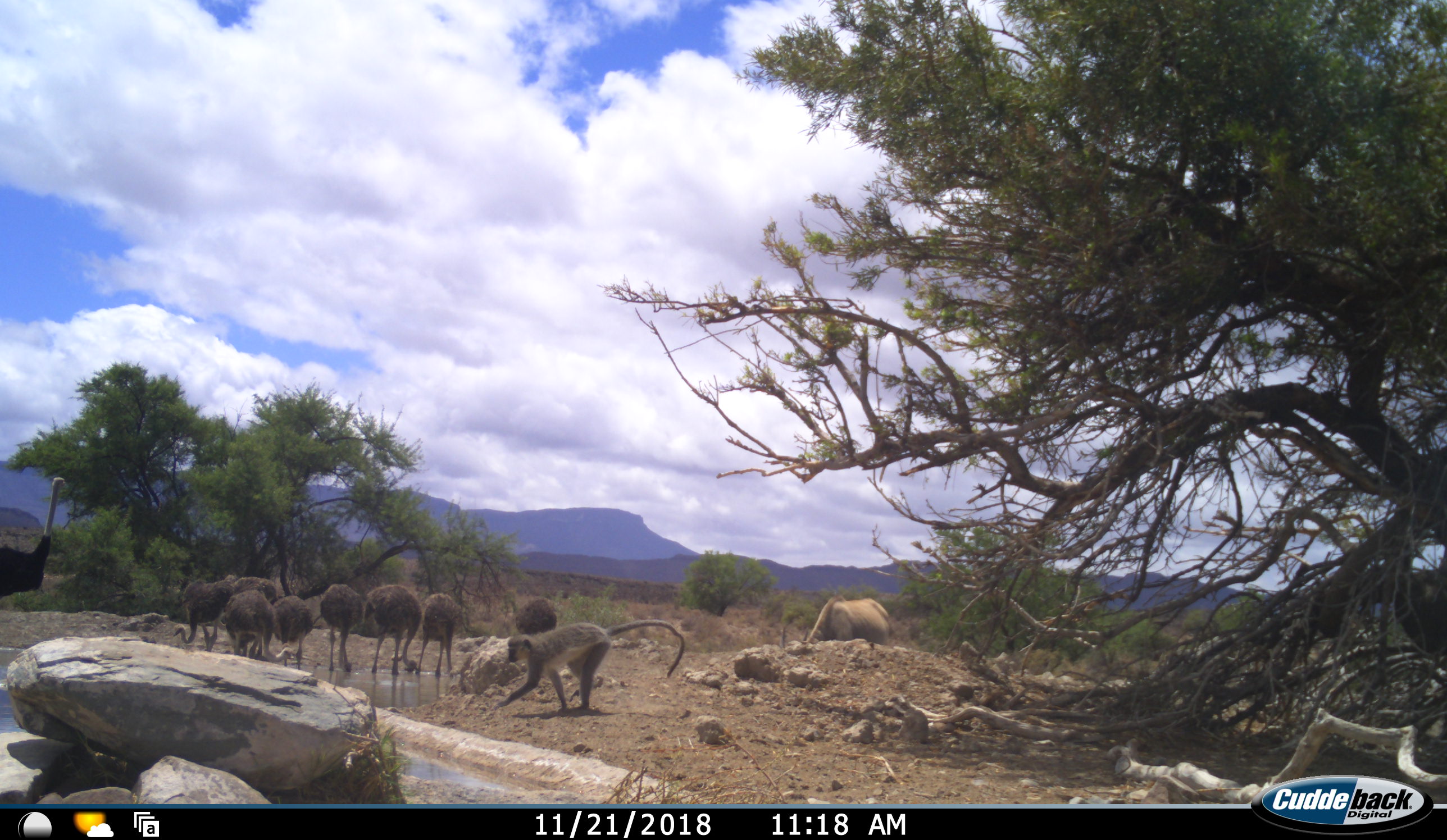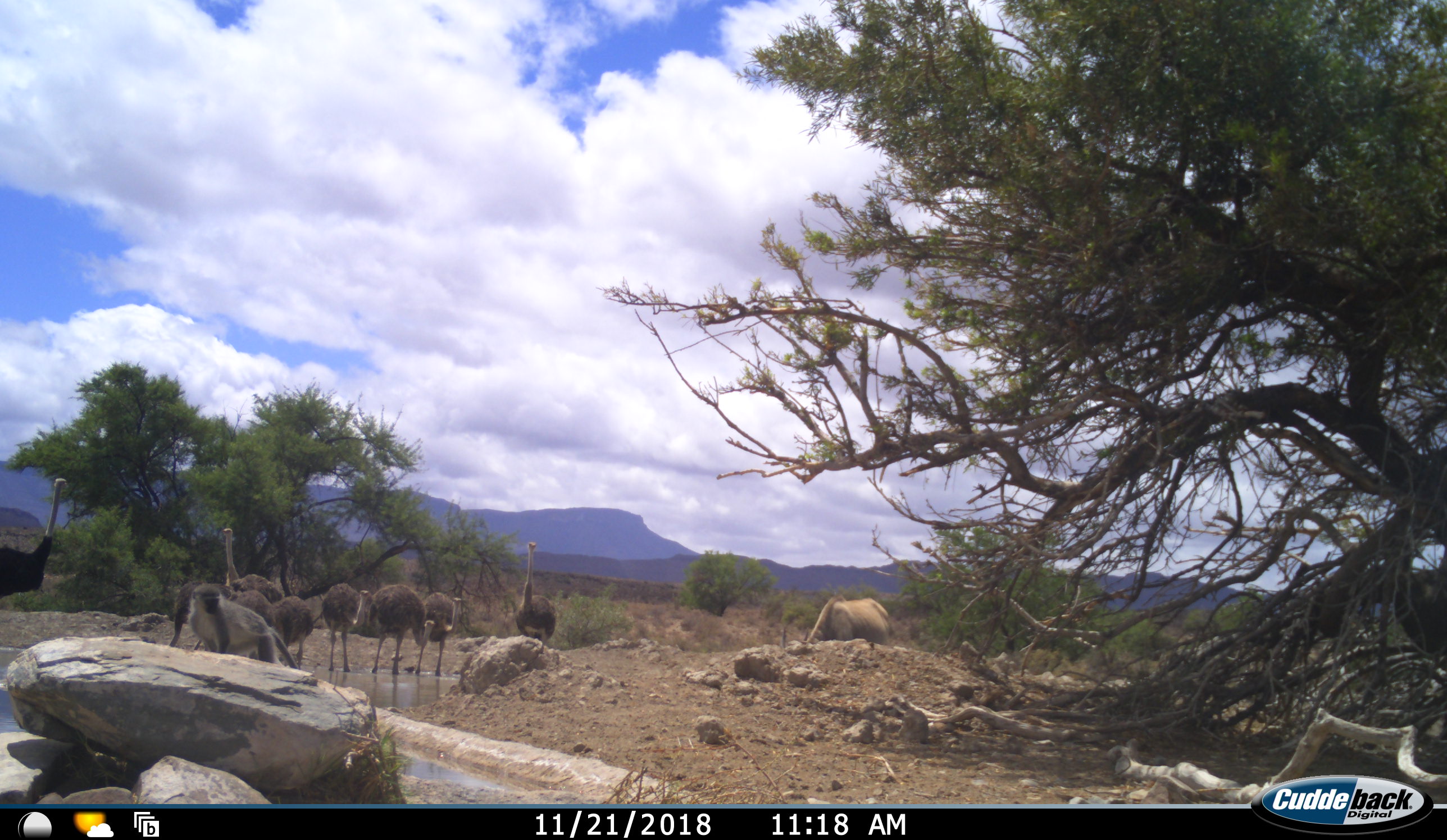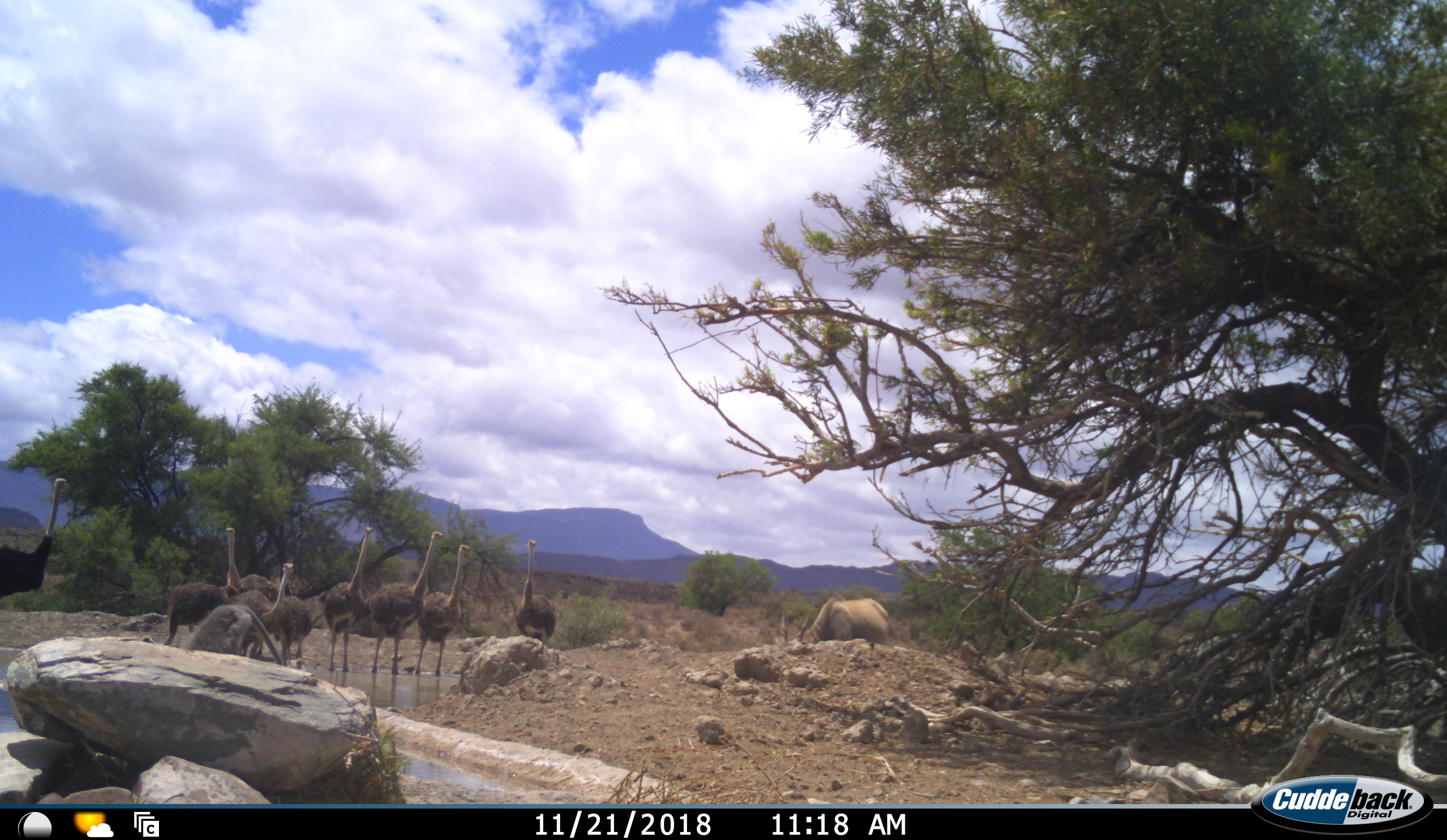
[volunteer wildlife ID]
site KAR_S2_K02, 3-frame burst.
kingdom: Animalia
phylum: Chordata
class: Mammalia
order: Artiodactyla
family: Bovidae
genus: Tragelaphus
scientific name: Tragelaphus oryx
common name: eland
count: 1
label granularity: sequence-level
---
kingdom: Animalia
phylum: Chordata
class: Mammalia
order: Primates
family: Cercopithecidae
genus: Chlorocebus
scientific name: Chlorocebus pygerythrus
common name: vervet monkey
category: monkeyvervet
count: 1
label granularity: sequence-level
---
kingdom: Animalia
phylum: Chordata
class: Aves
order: Struthioniformes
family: Struthionidae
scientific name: Struthionidae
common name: ostrich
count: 9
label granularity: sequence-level